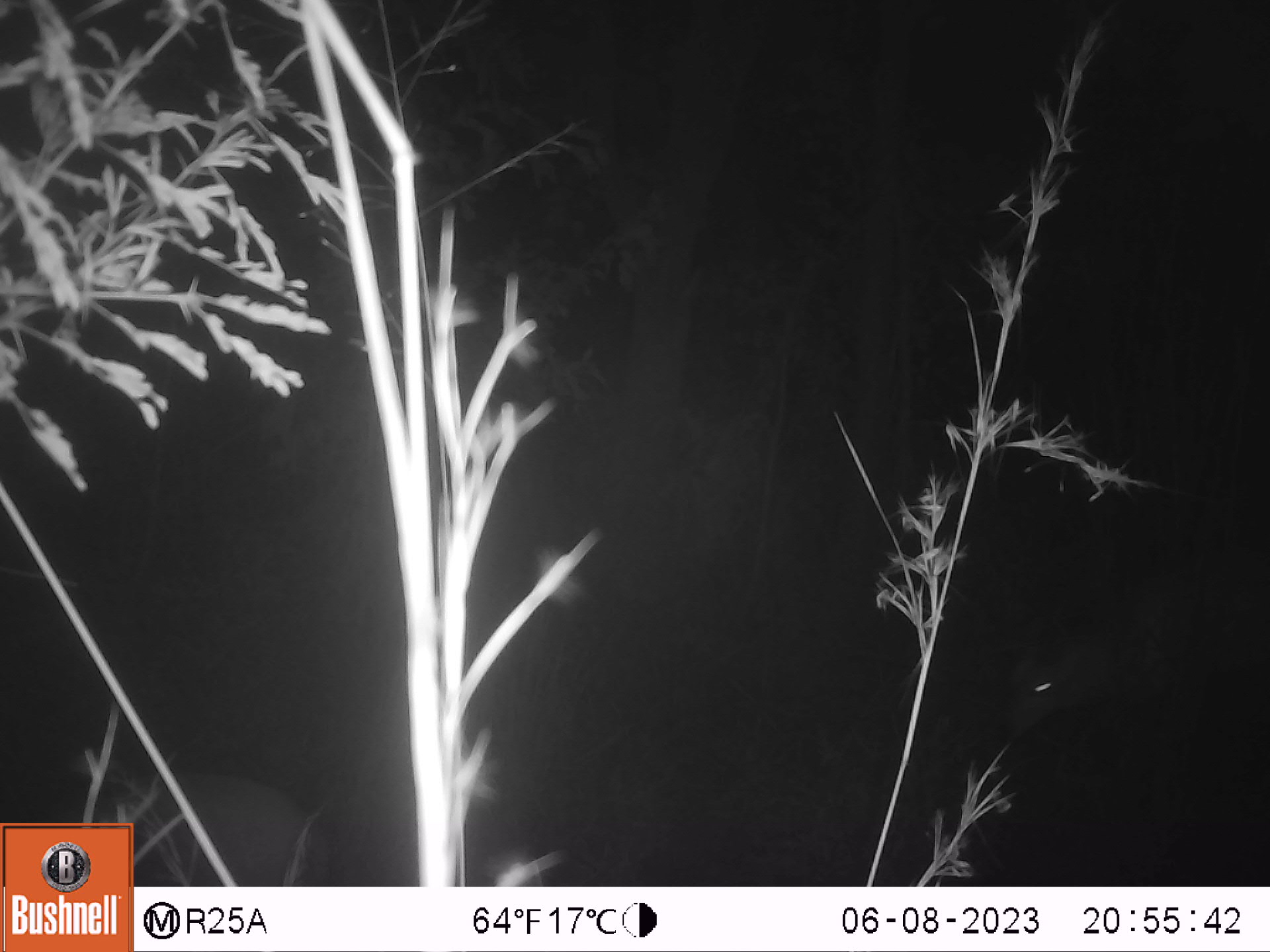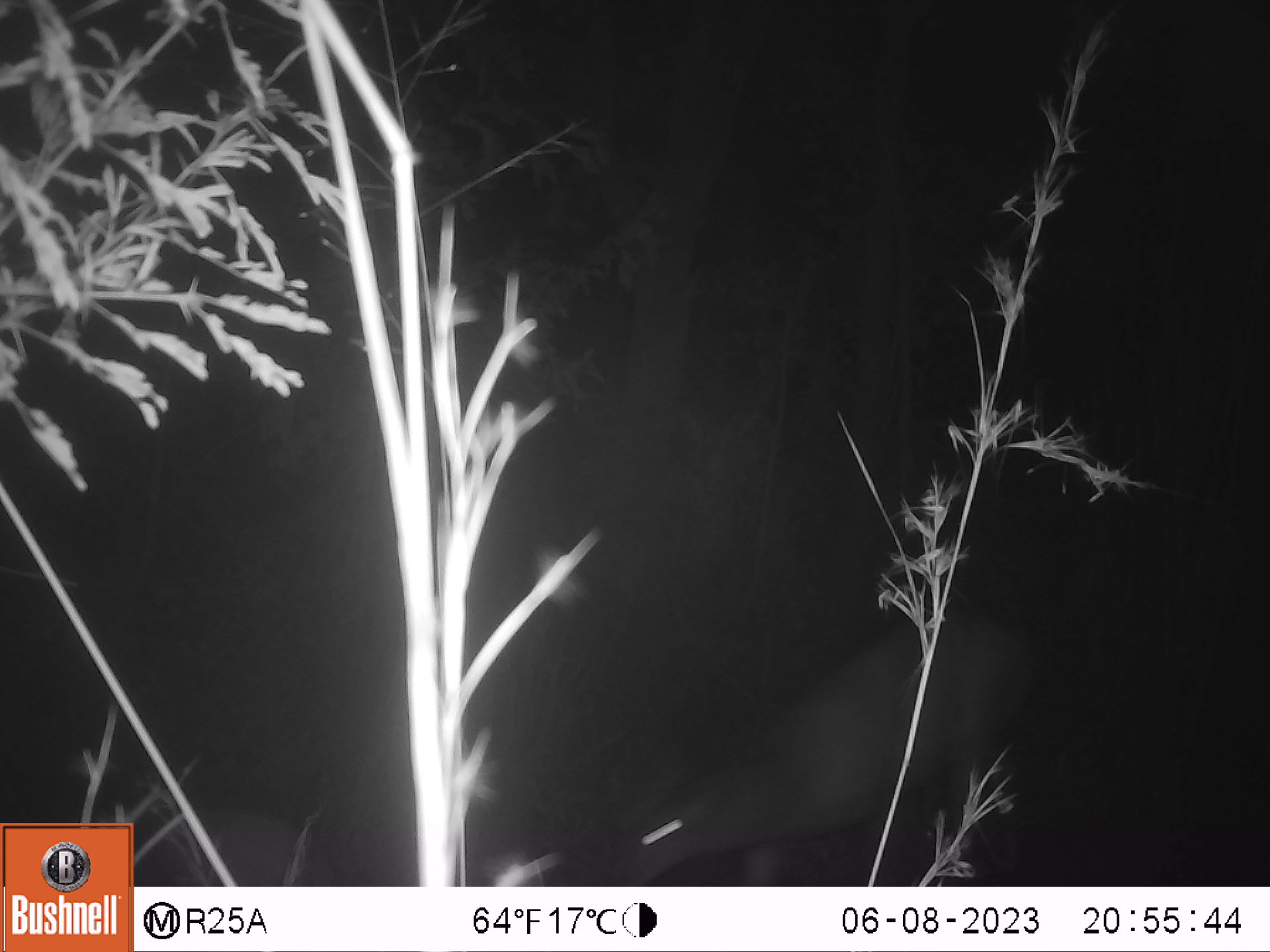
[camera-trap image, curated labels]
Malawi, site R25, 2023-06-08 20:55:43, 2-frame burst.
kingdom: Animalia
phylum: Chordata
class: Mammalia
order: Artiodactyla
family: Bovidae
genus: Tragelaphus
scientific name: Tragelaphus sylvaticus sylvaticus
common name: cape bushbuck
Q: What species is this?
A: Cape bushbuck (Tragelaphus sylvaticus sylvaticus).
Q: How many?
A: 2.